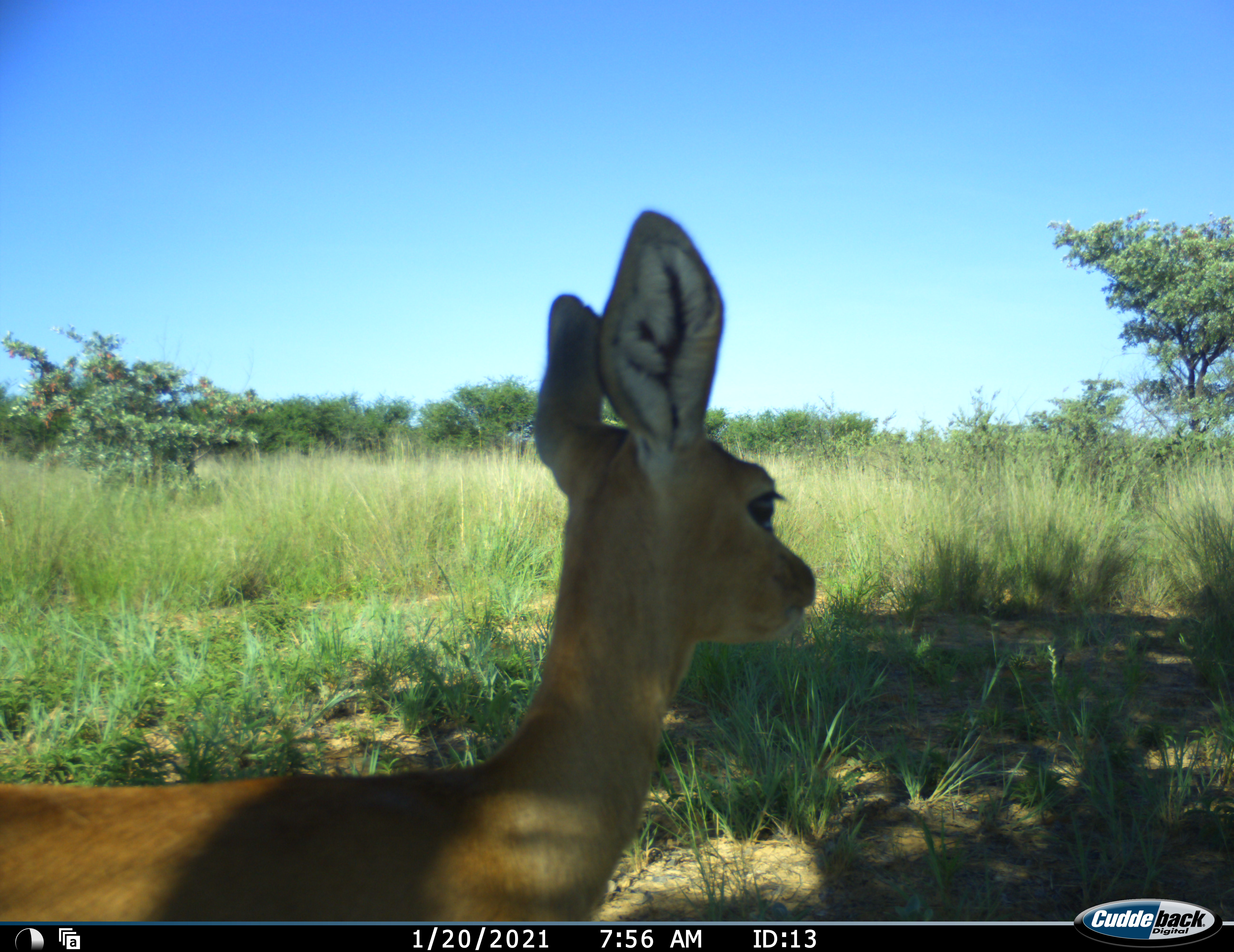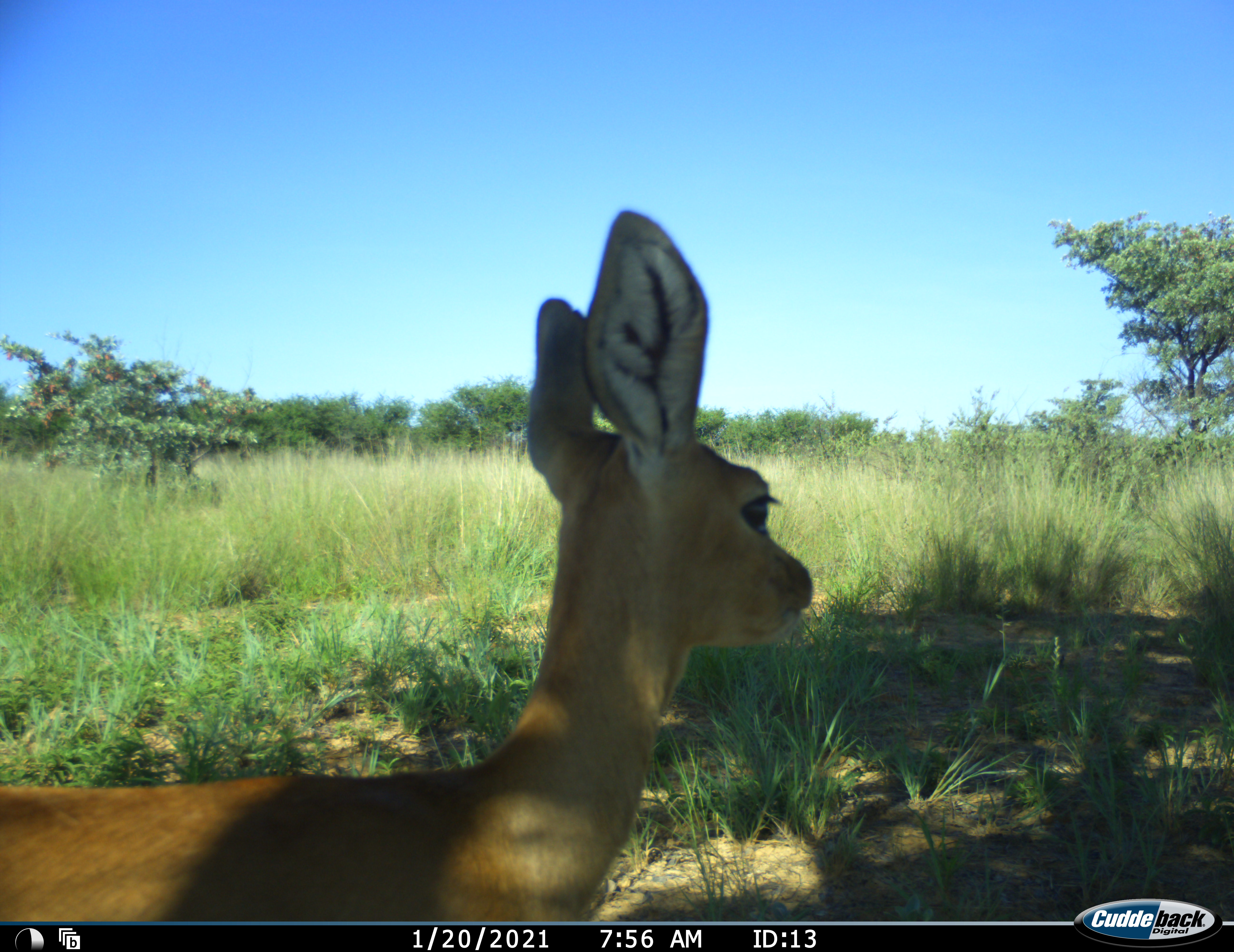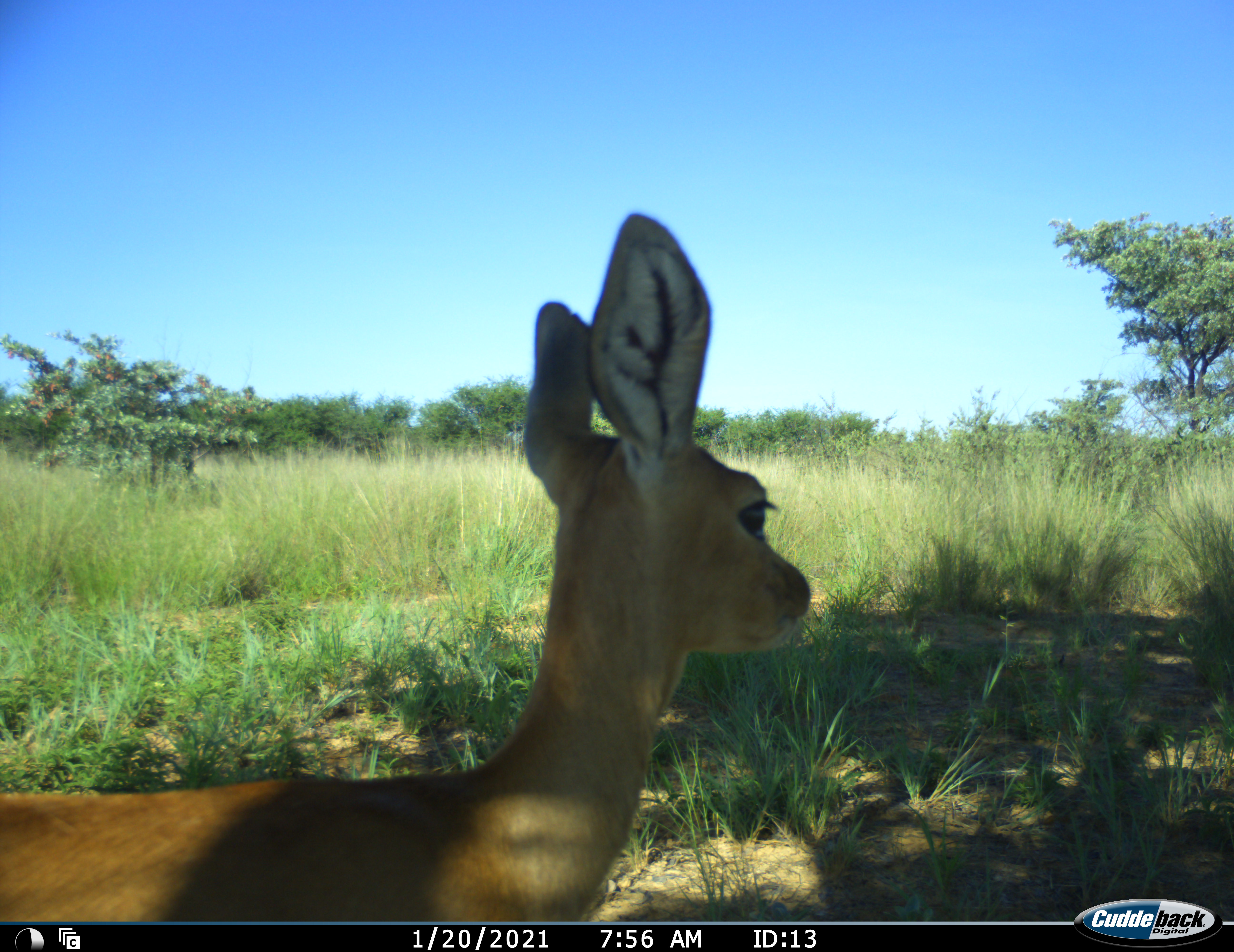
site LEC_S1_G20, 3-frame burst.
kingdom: Animalia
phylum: Chordata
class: Mammalia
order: Artiodactyla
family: Bovidae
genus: Raphicerus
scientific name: Raphicerus campestris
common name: steenbok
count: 1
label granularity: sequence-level